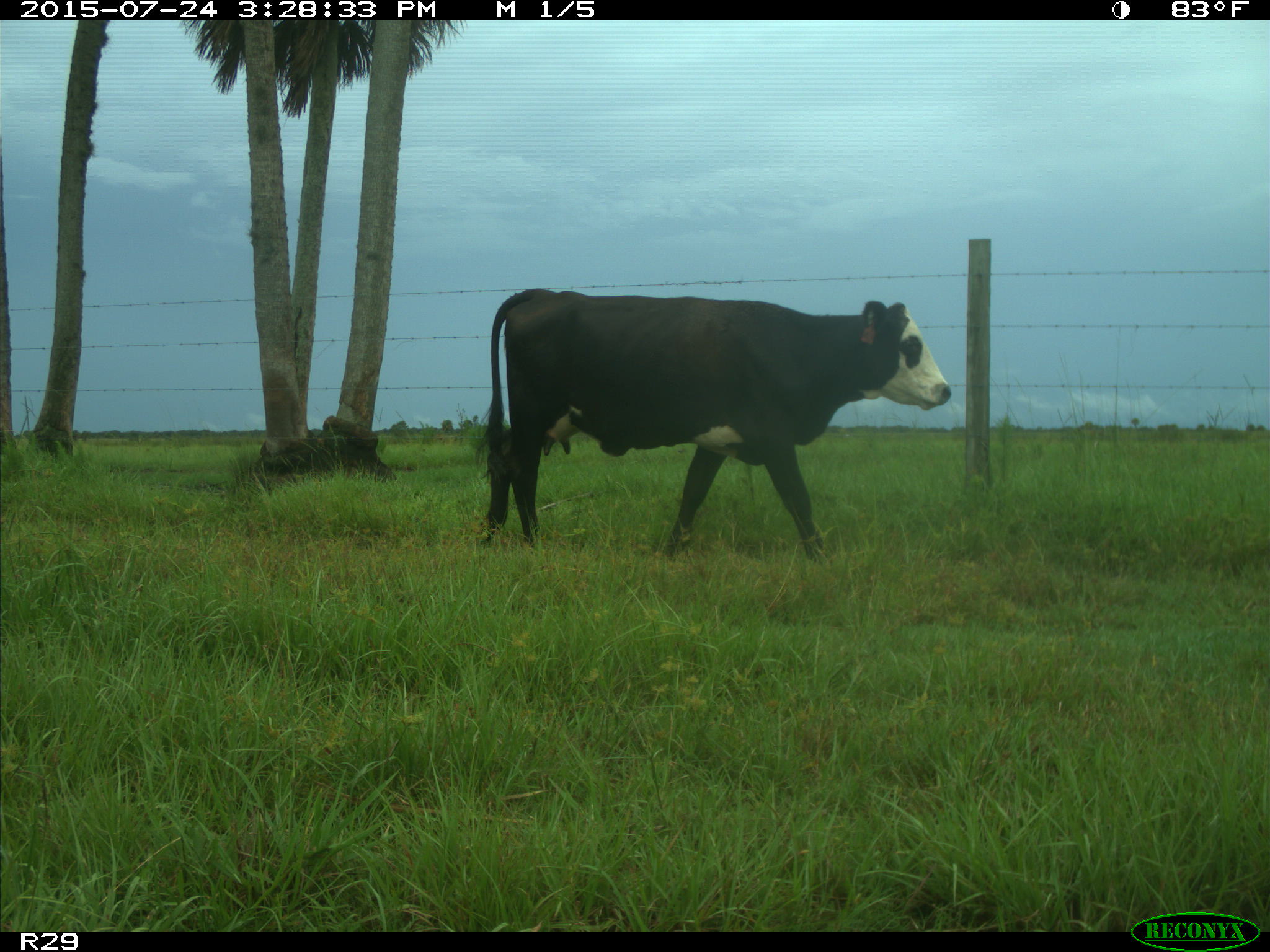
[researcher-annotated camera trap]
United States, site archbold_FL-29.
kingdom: Animalia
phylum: Chordata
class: Mammalia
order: Artiodactyla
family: Bovidae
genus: Bos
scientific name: Bos taurus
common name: domestic cow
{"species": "Bos taurus (domestic cow)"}